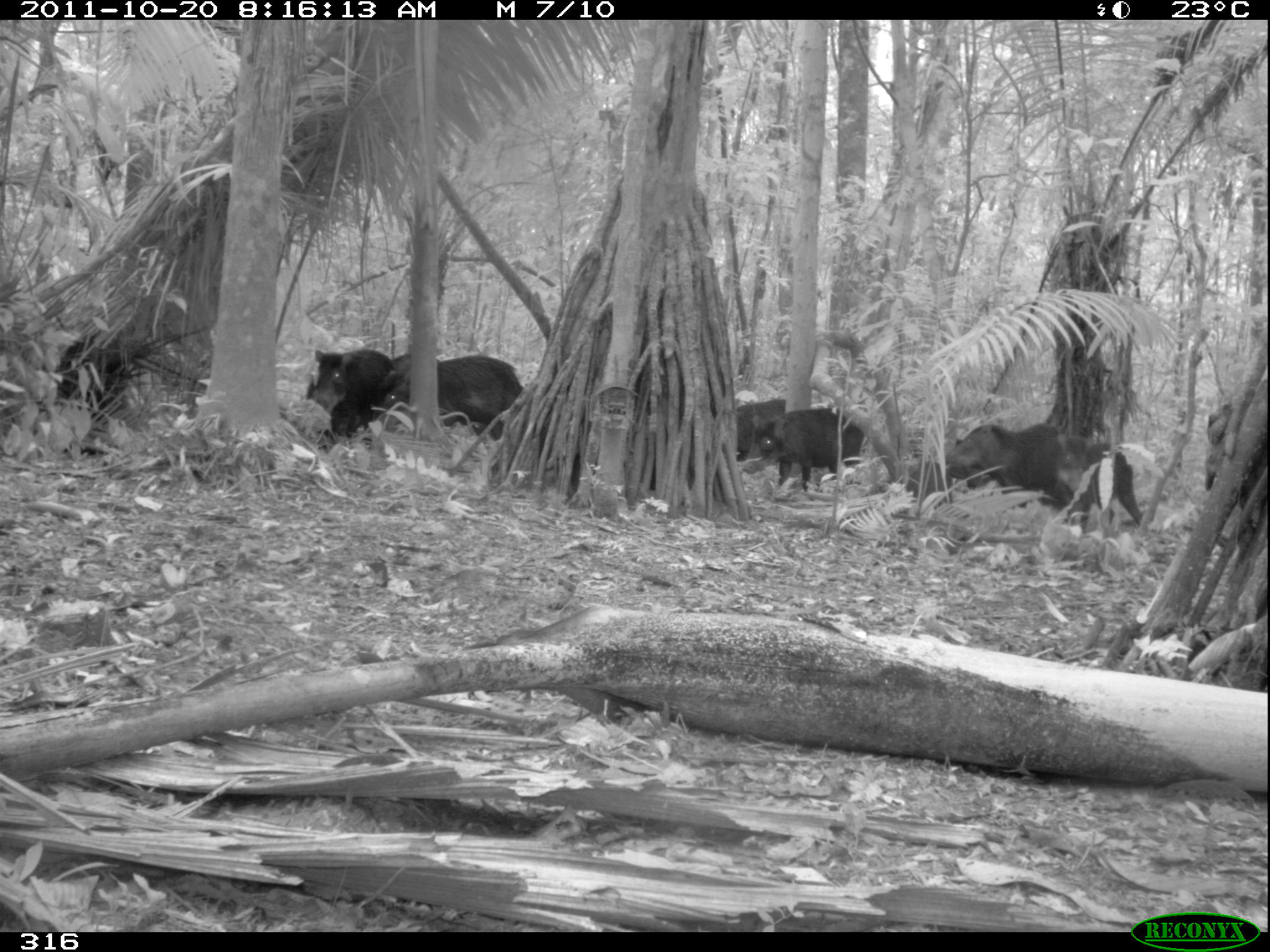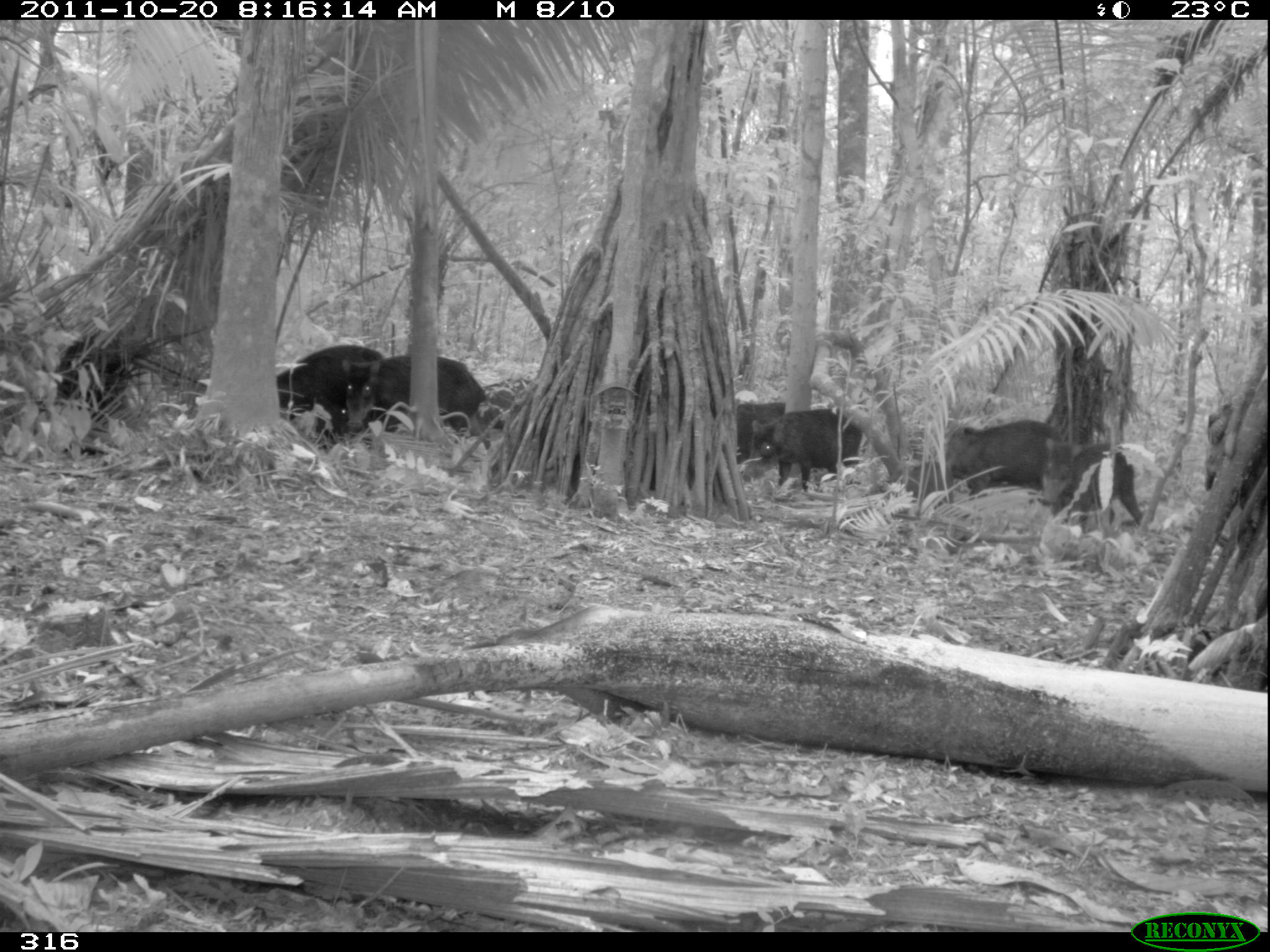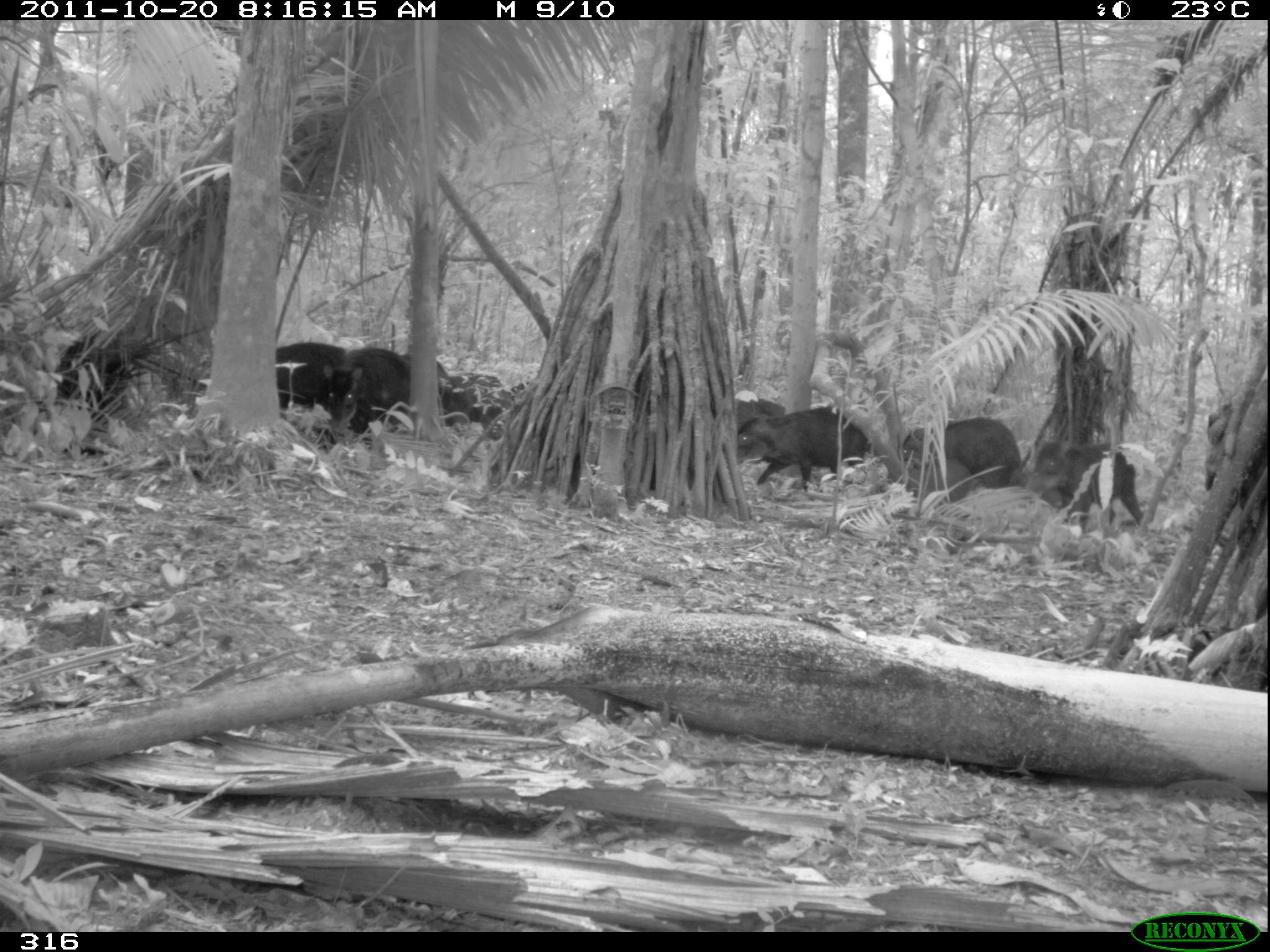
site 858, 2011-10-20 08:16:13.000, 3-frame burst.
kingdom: Animalia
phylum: Chordata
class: Mammalia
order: Artiodactyla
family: Tayassuidae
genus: Tayassu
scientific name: Tayassu pecari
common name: white-lipped peccary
Tayassu pecari (white-lipped peccary).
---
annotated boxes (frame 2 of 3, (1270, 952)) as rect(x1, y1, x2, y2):
tayassu pecari: rect(336, 348, 486, 437); rect(271, 341, 384, 451); rect(941, 420, 1068, 508); rect(746, 402, 864, 491); rect(1039, 441, 1141, 531); rect(470, 373, 546, 447); rect(708, 400, 789, 469)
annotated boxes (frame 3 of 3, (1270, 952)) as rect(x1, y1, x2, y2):
tayassu pecari: rect(721, 402, 869, 508); rect(1021, 439, 1151, 545); rect(888, 417, 1024, 501); rect(318, 349, 411, 428); rect(880, 458, 979, 527); rect(266, 341, 344, 422); rect(710, 385, 786, 462); rect(386, 344, 449, 426); rect(435, 367, 508, 432)